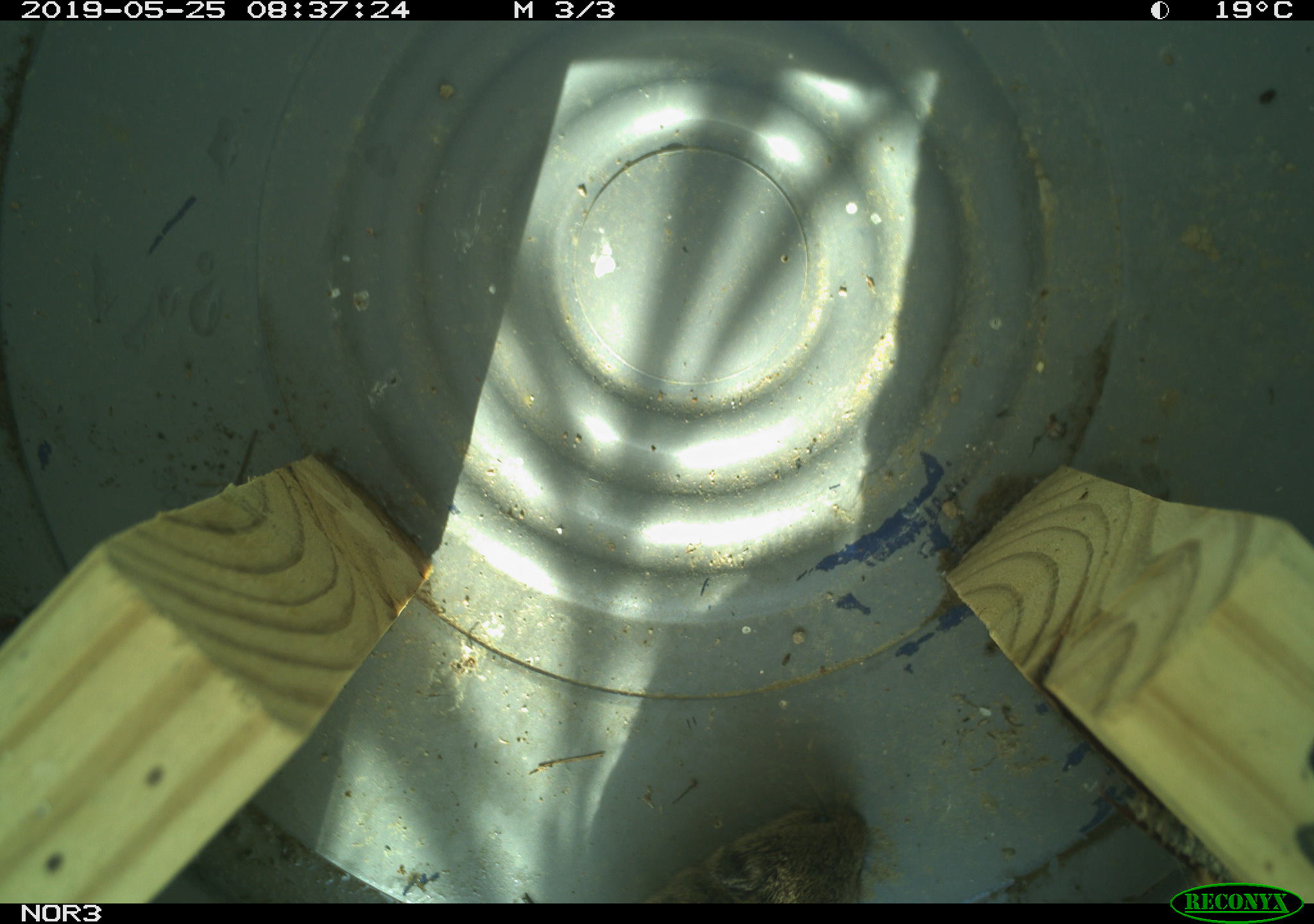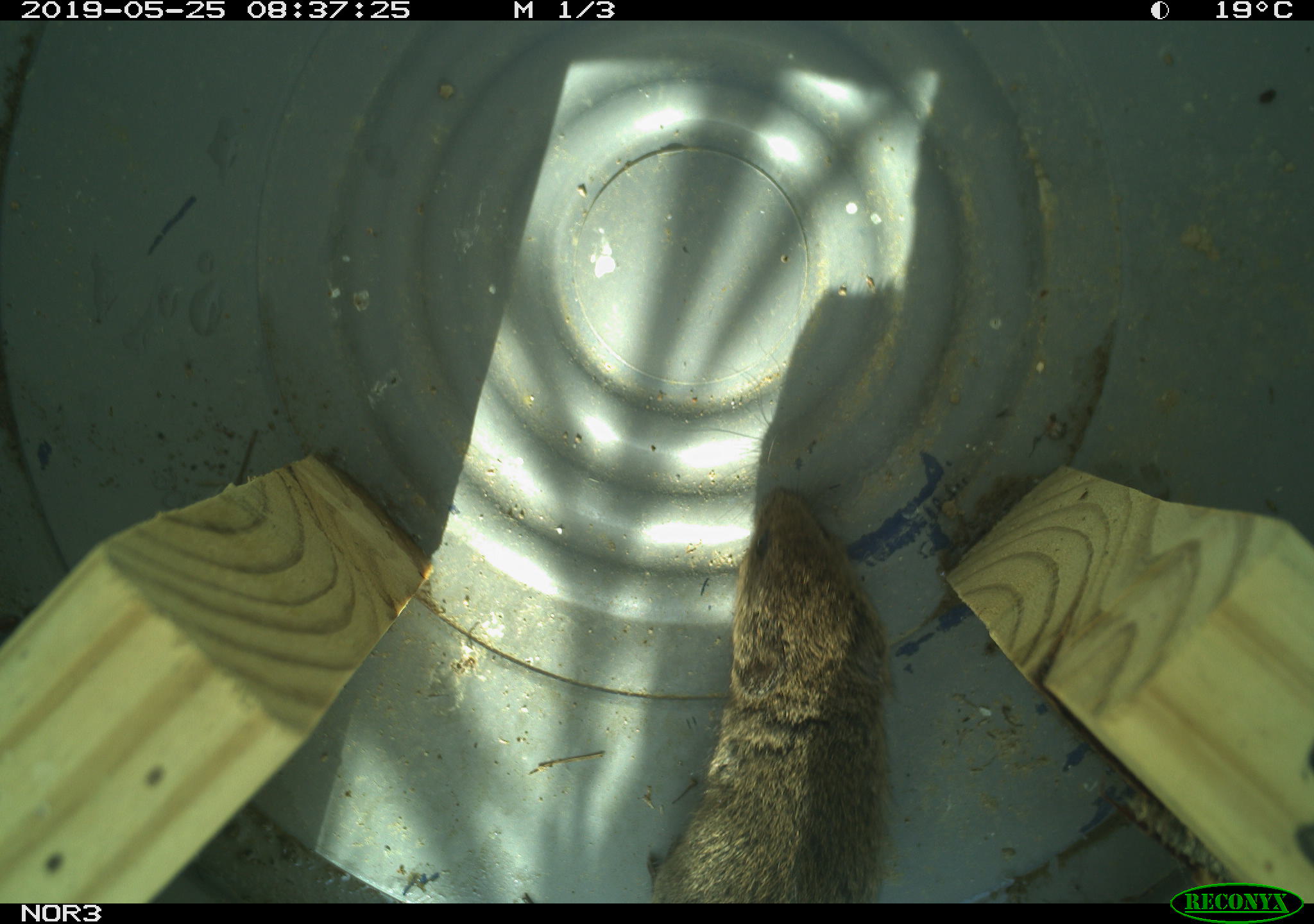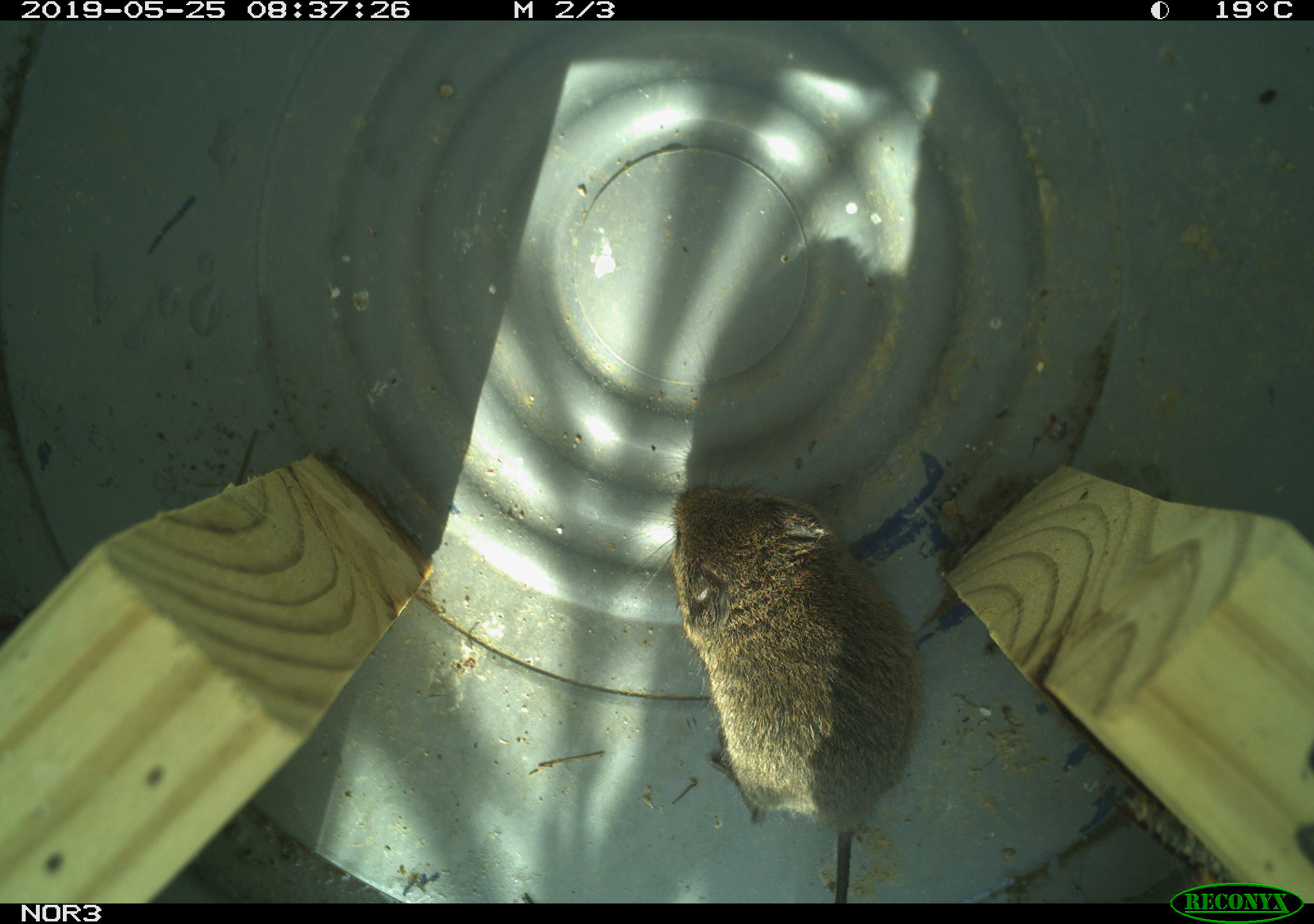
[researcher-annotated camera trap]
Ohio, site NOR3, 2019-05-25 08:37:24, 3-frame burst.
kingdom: Animalia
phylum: Chordata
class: Mammalia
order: Rodentia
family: Cricetidae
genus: Microtus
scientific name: Microtus pennsylvanicus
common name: meadow vole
Meadow vole (Microtus pennsylvanicus).